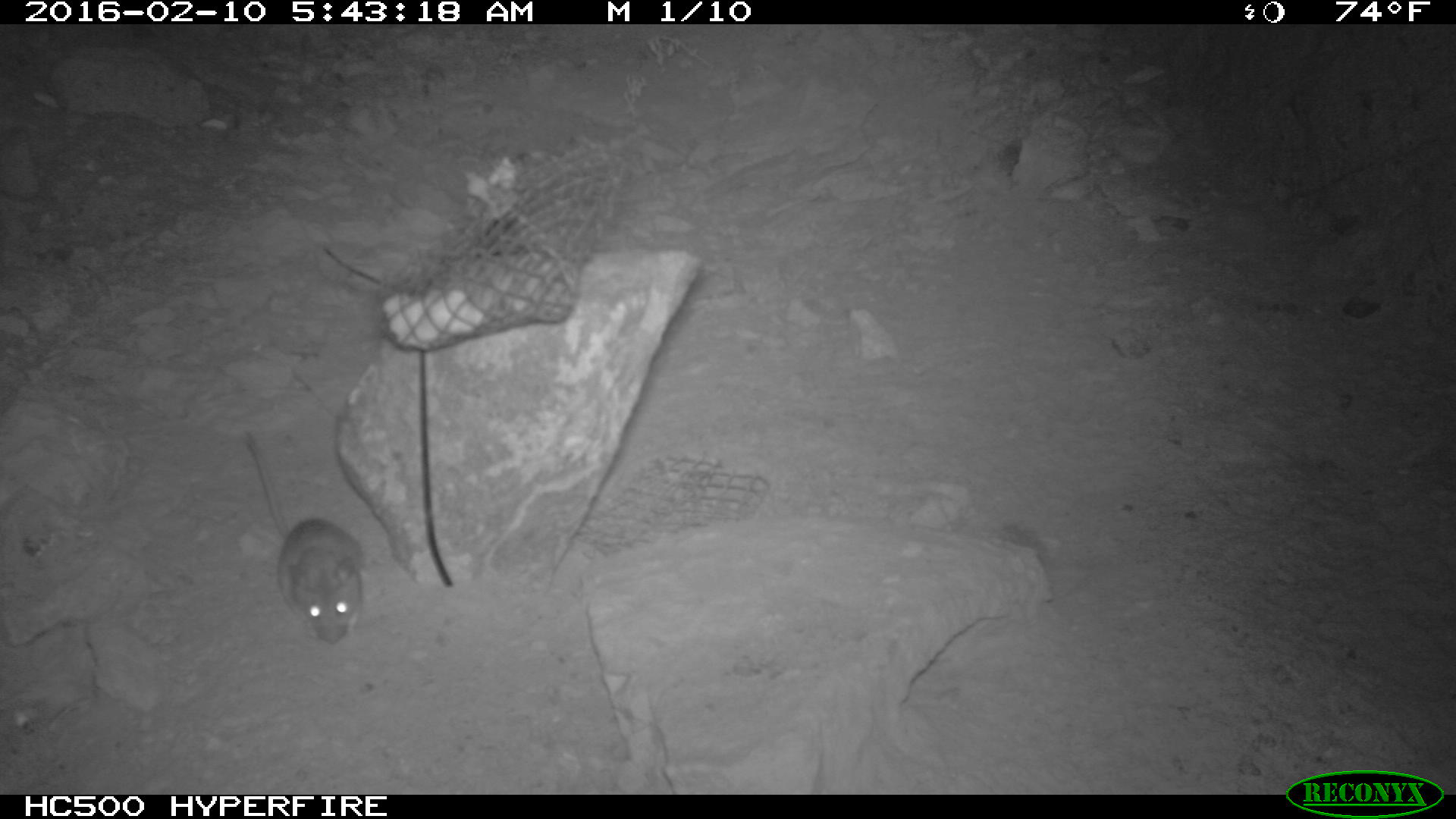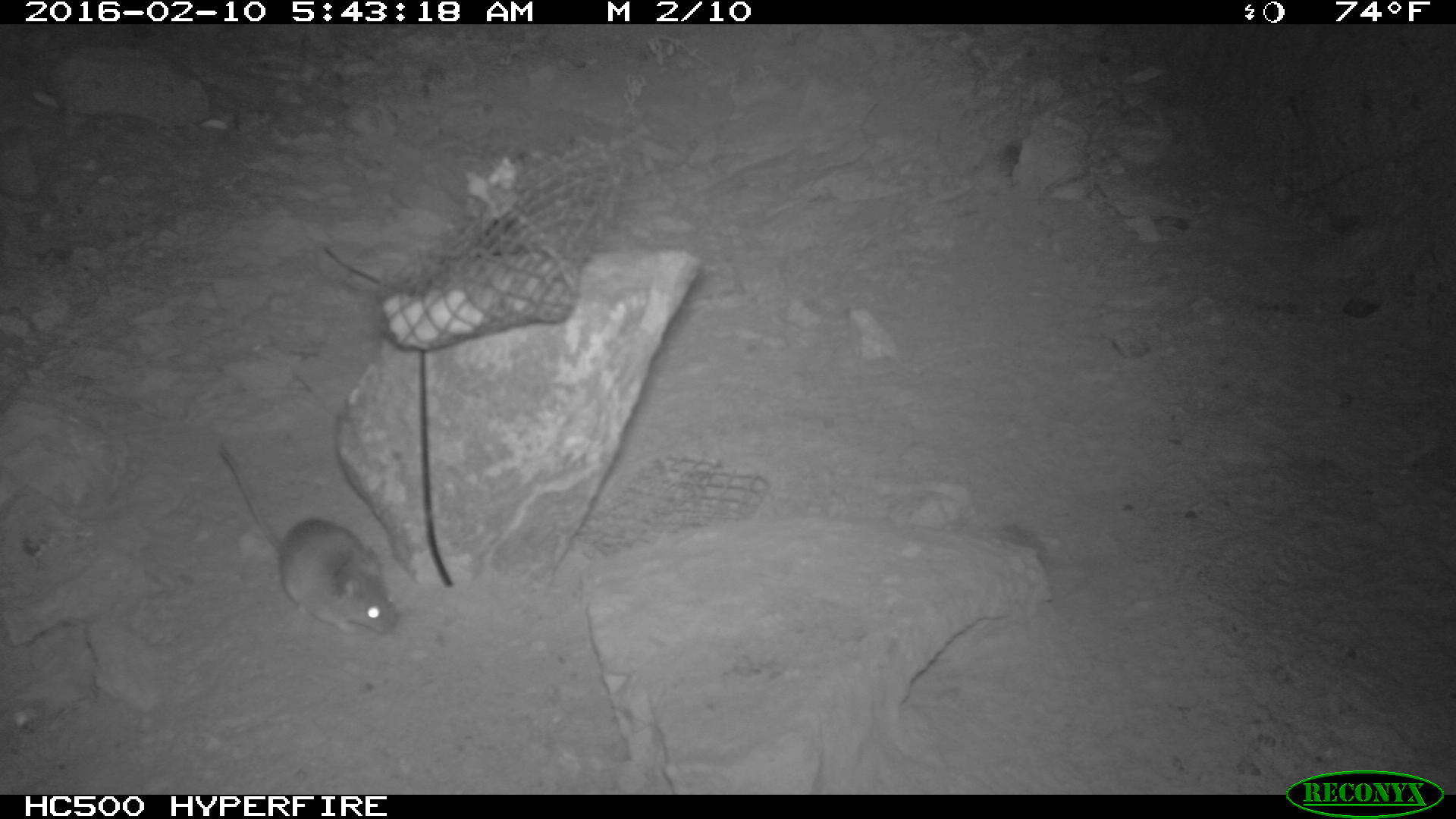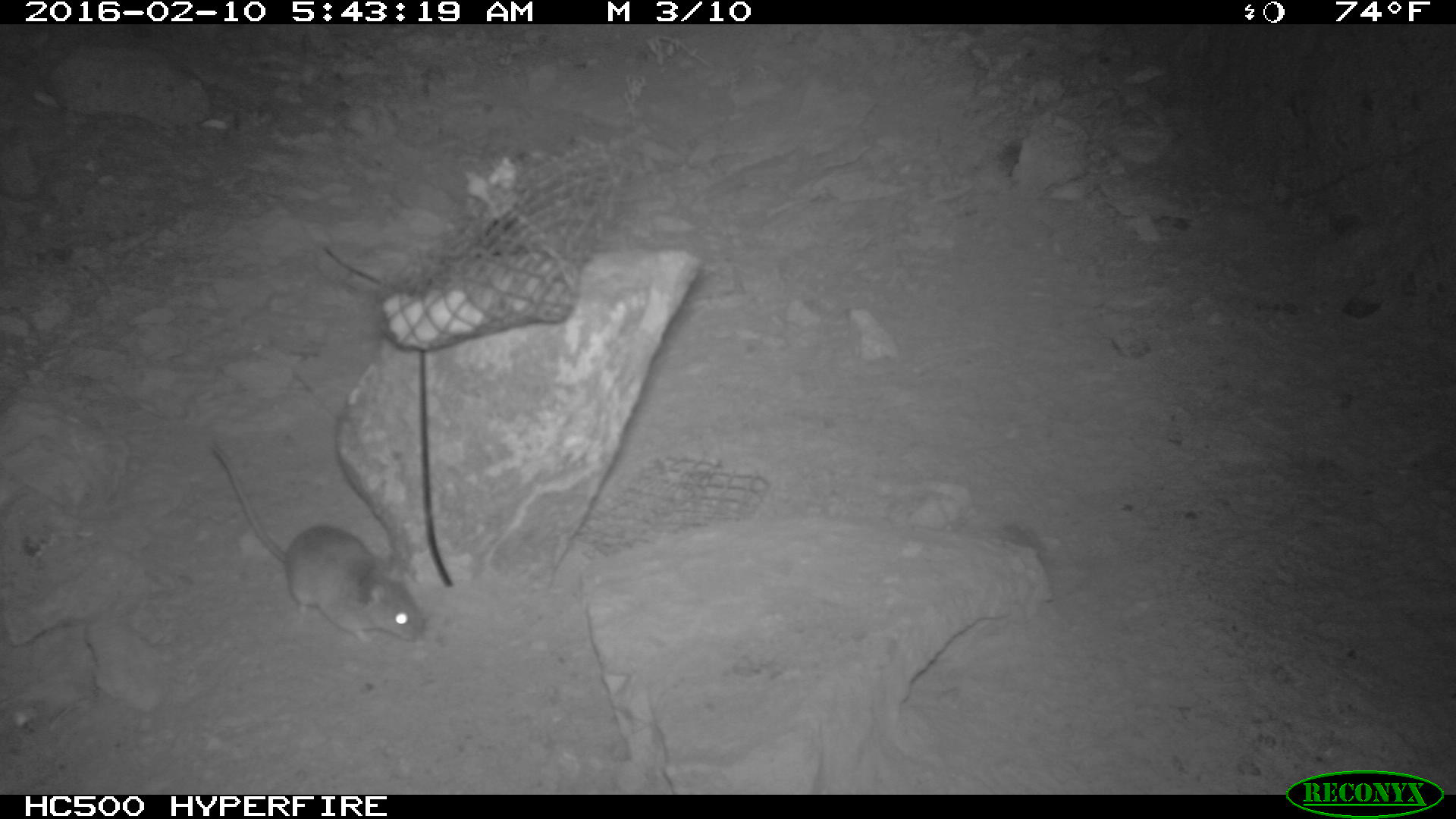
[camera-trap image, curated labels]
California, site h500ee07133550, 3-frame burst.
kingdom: Animalia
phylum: Chordata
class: Mammalia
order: Rodentia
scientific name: Rodentia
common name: rodent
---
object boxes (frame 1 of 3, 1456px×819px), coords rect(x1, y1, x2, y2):
rodent: rect(243, 428, 362, 648)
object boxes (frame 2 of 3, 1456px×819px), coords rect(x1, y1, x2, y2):
rodent: rect(216, 443, 403, 640)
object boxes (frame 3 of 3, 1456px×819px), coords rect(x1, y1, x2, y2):
rodent: rect(210, 438, 427, 643)